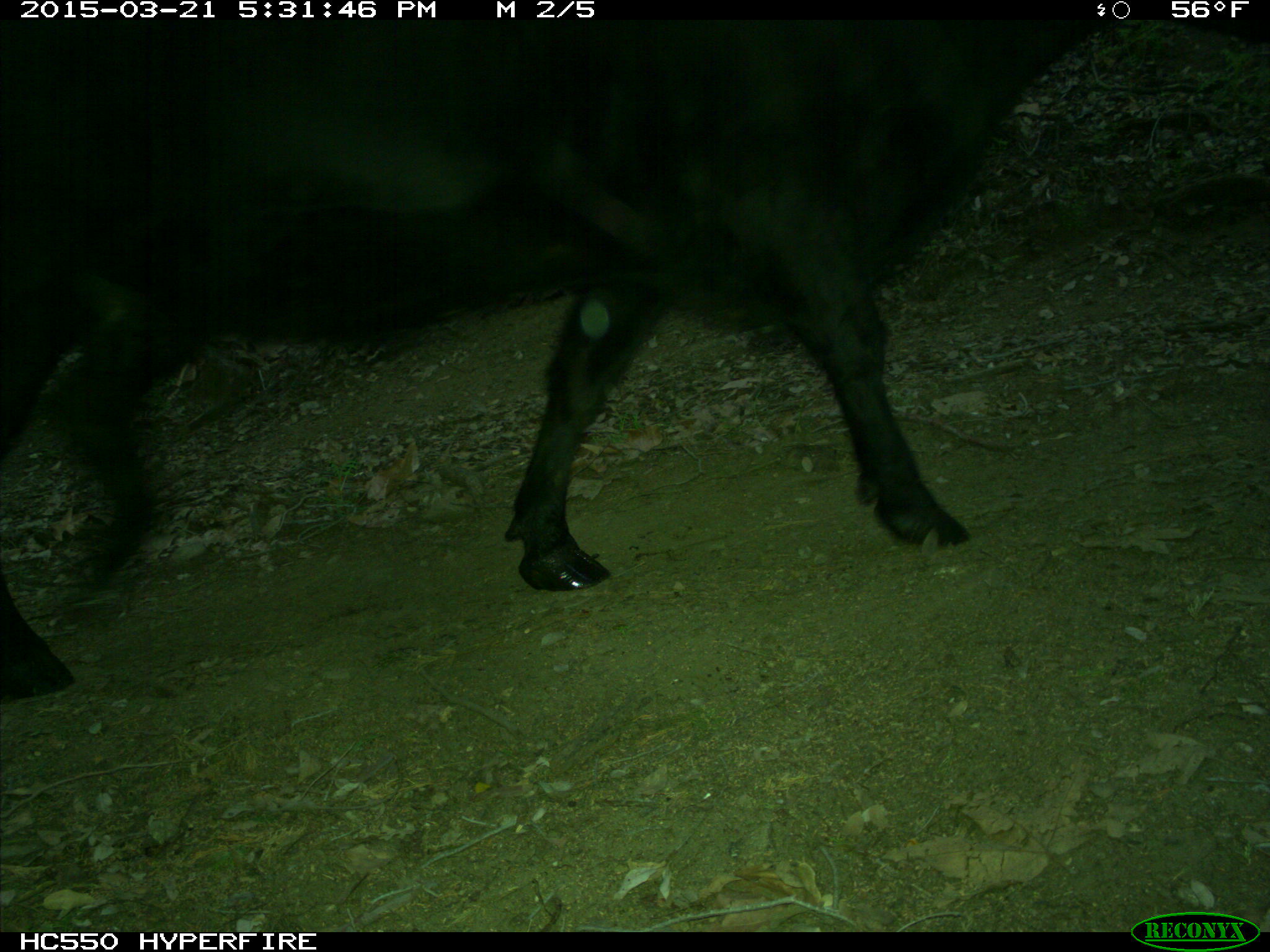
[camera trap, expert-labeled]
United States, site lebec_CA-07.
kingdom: Animalia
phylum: Chordata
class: Mammalia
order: Artiodactyla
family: Bovidae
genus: Bos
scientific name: Bos taurus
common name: domestic cow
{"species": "Bos taurus (domestic cow)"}